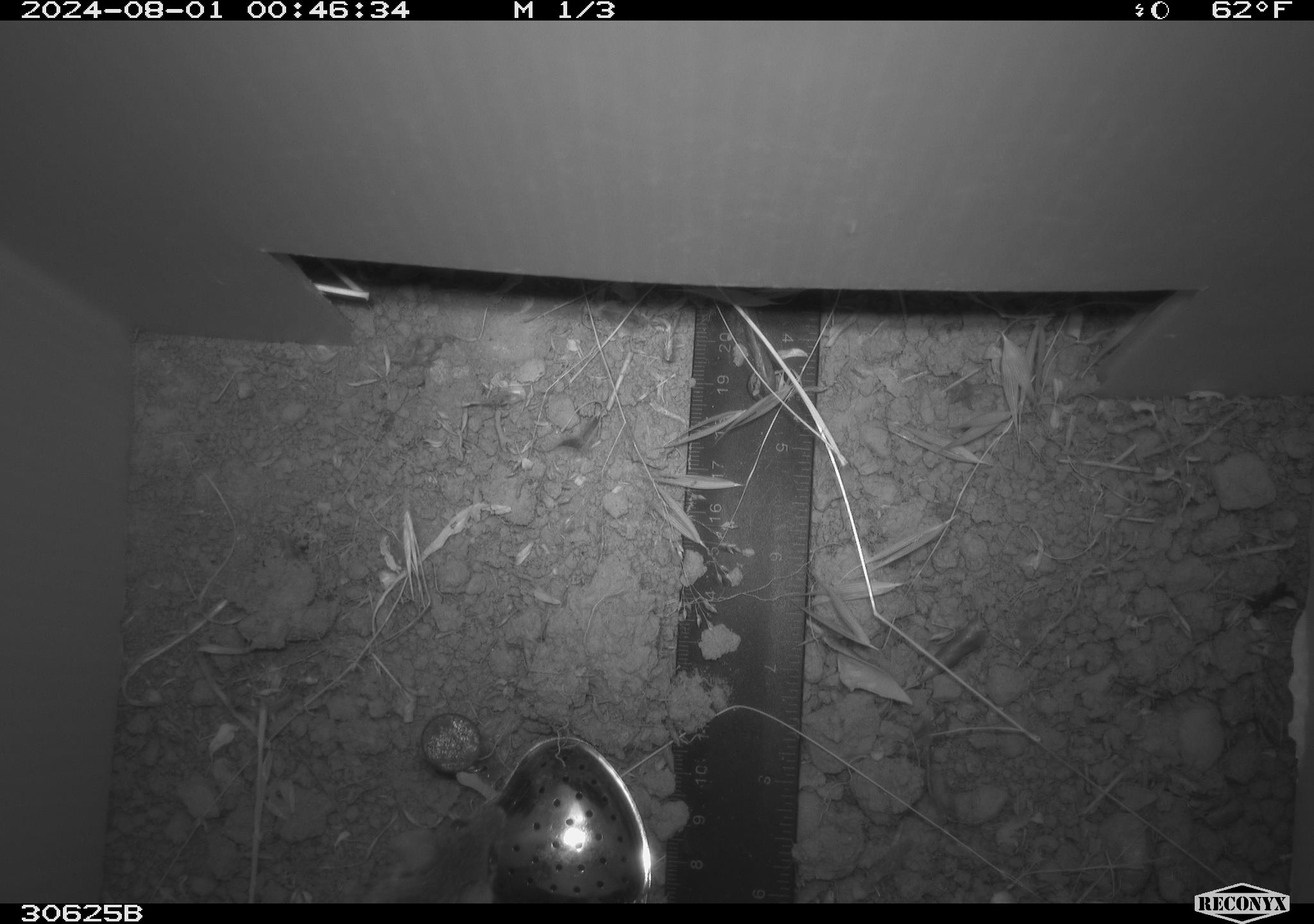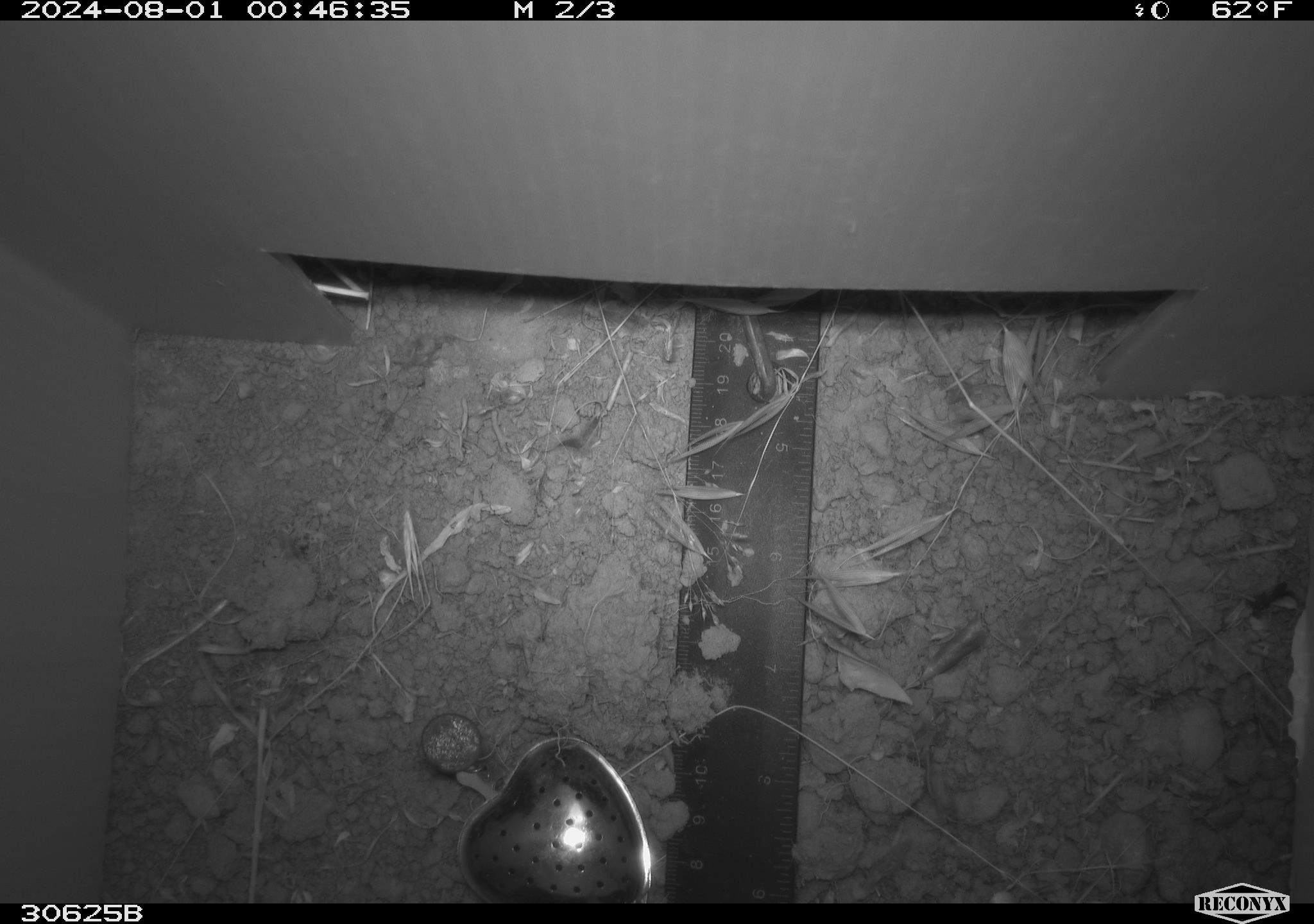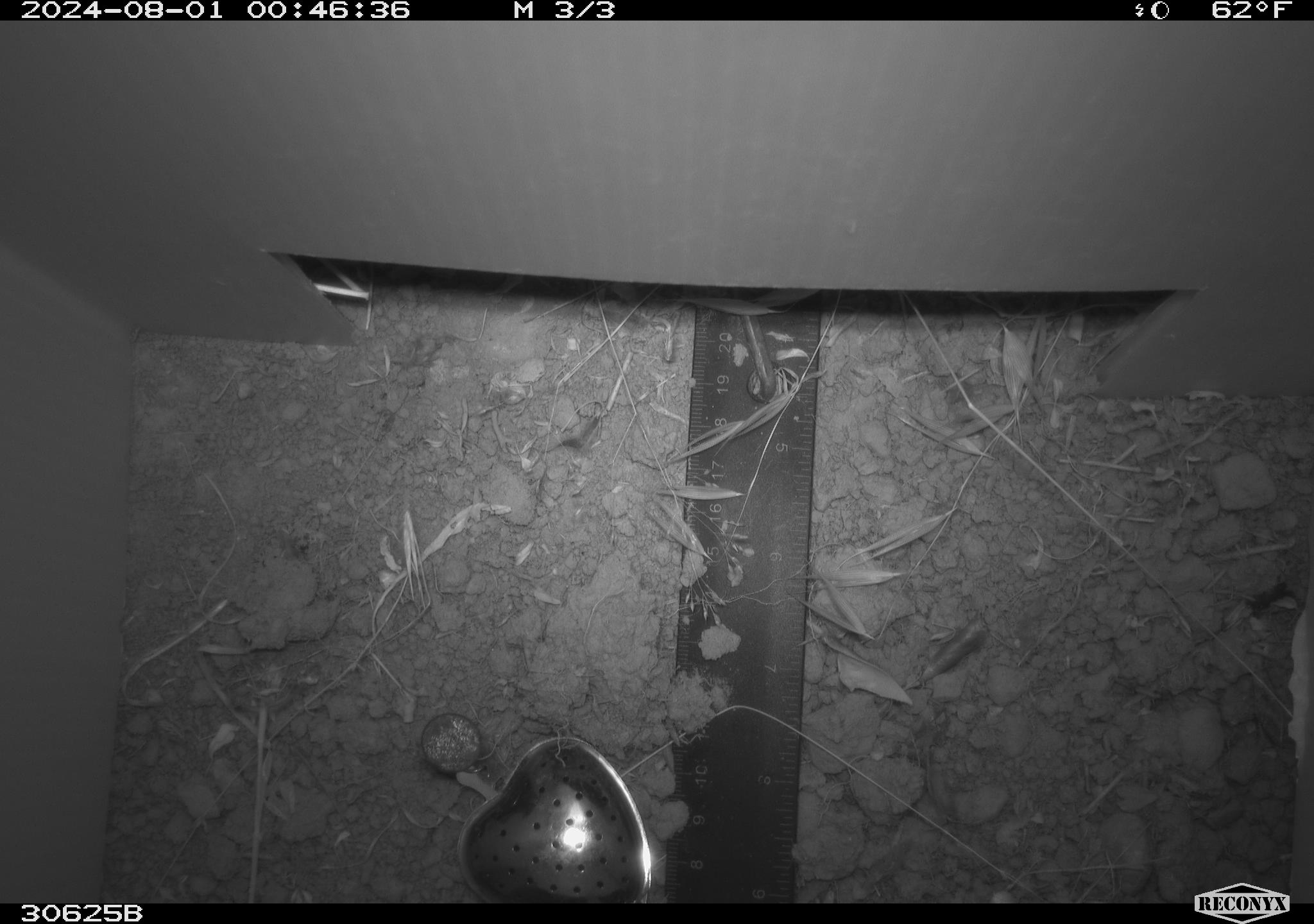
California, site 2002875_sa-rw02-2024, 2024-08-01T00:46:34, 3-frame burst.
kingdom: Animalia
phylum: Chordata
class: Mammalia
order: Rodentia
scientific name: Rodentia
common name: mouse species